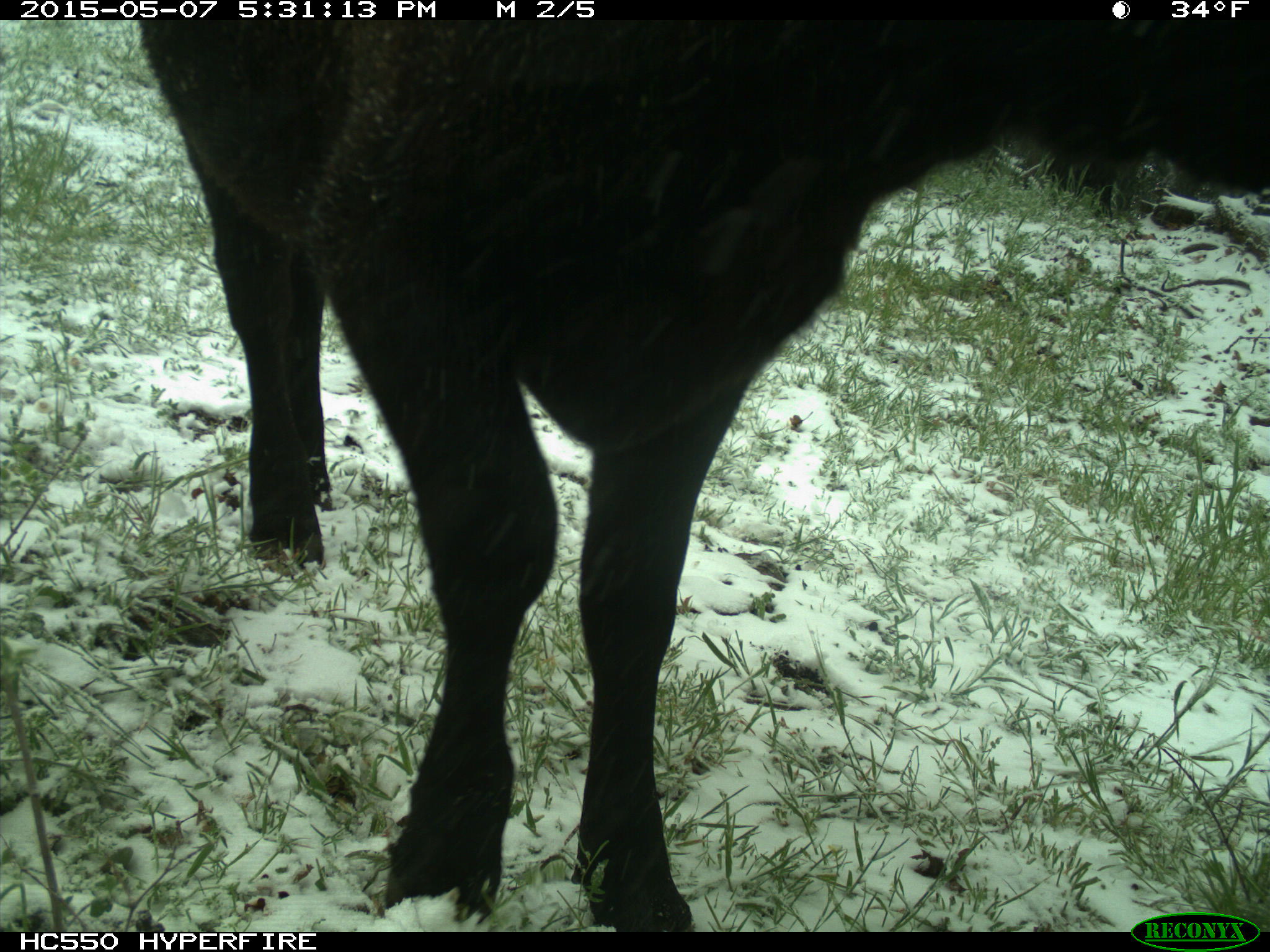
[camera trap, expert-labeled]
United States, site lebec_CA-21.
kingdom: Animalia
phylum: Chordata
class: Mammalia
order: Artiodactyla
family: Bovidae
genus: Bos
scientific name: Bos taurus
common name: domestic cow